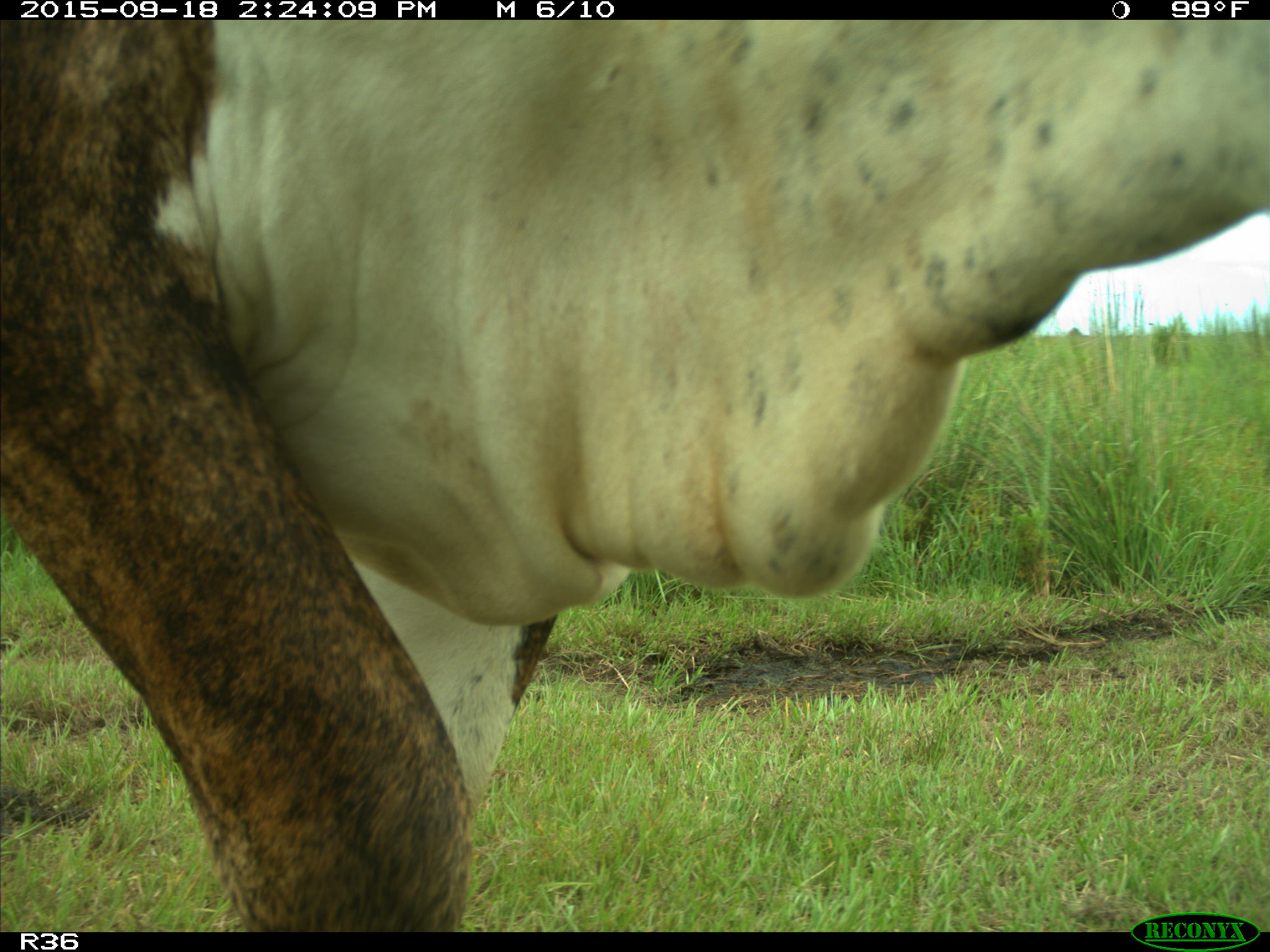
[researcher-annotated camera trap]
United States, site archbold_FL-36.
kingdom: Animalia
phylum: Chordata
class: Mammalia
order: Artiodactyla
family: Bovidae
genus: Bos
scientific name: Bos taurus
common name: domestic cow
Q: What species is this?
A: Bos taurus (domestic cow).